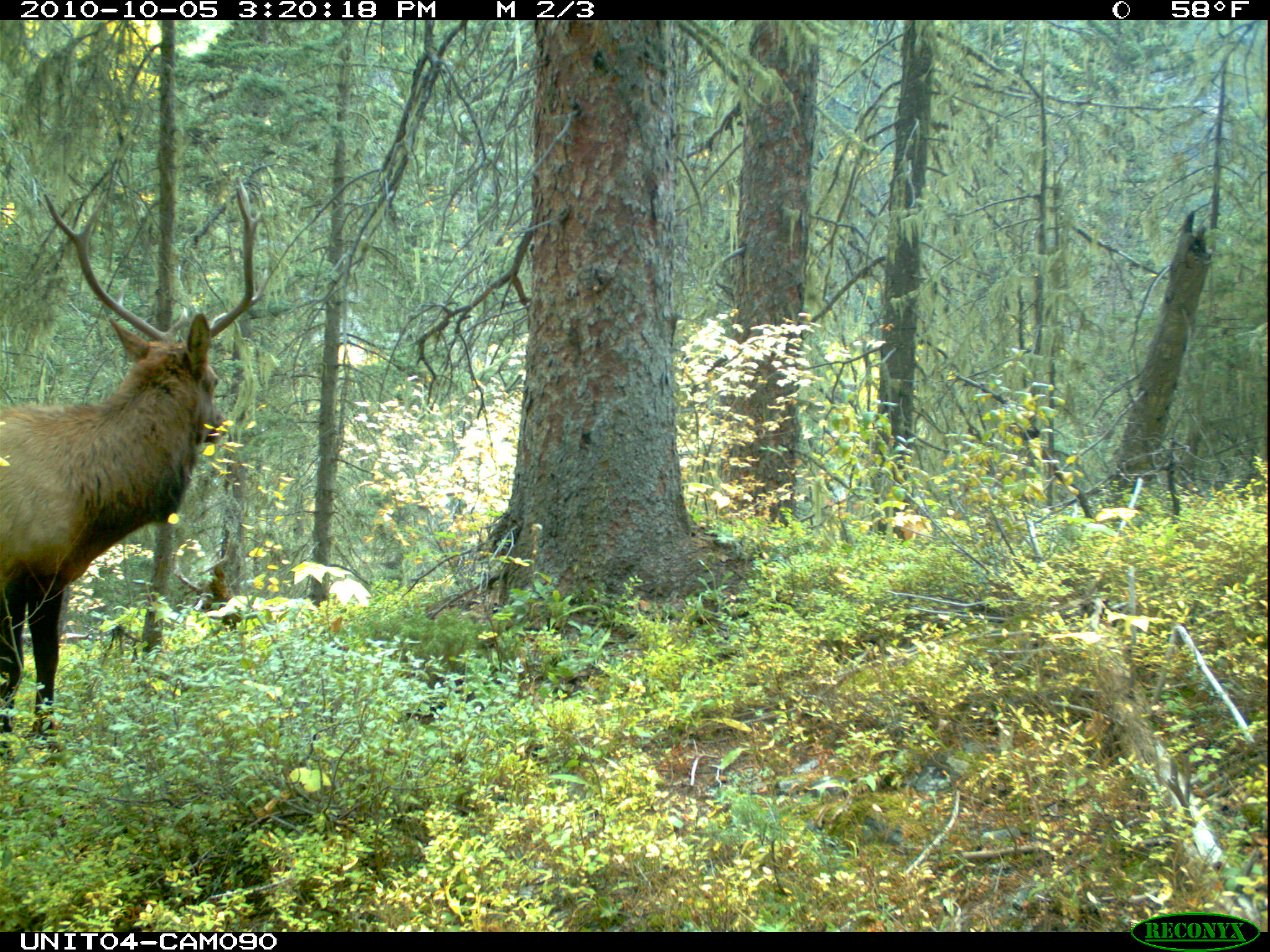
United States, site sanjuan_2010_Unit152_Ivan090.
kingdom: Animalia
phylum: Chordata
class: Mammalia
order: Artiodactyla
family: Cervidae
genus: Cervus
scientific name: Cervus elaphus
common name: red deer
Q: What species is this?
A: Cervus elaphus (red deer).